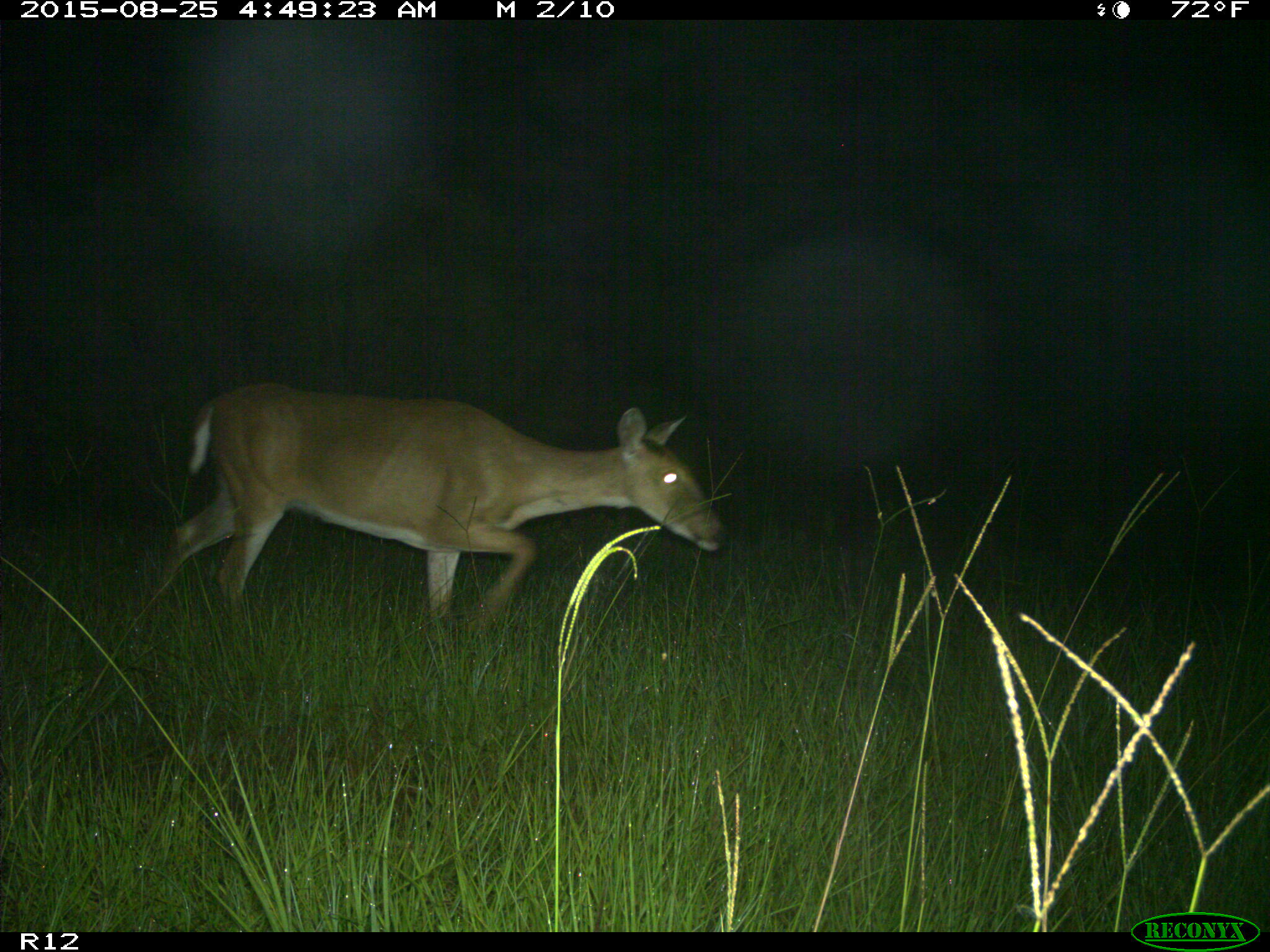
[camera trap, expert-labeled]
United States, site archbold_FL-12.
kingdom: Animalia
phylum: Chordata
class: Mammalia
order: Artiodactyla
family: Cervidae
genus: Odocoileus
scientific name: Odocoileus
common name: deer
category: unidentified deer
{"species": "unidentified deer (deer) (Odocoileus)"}